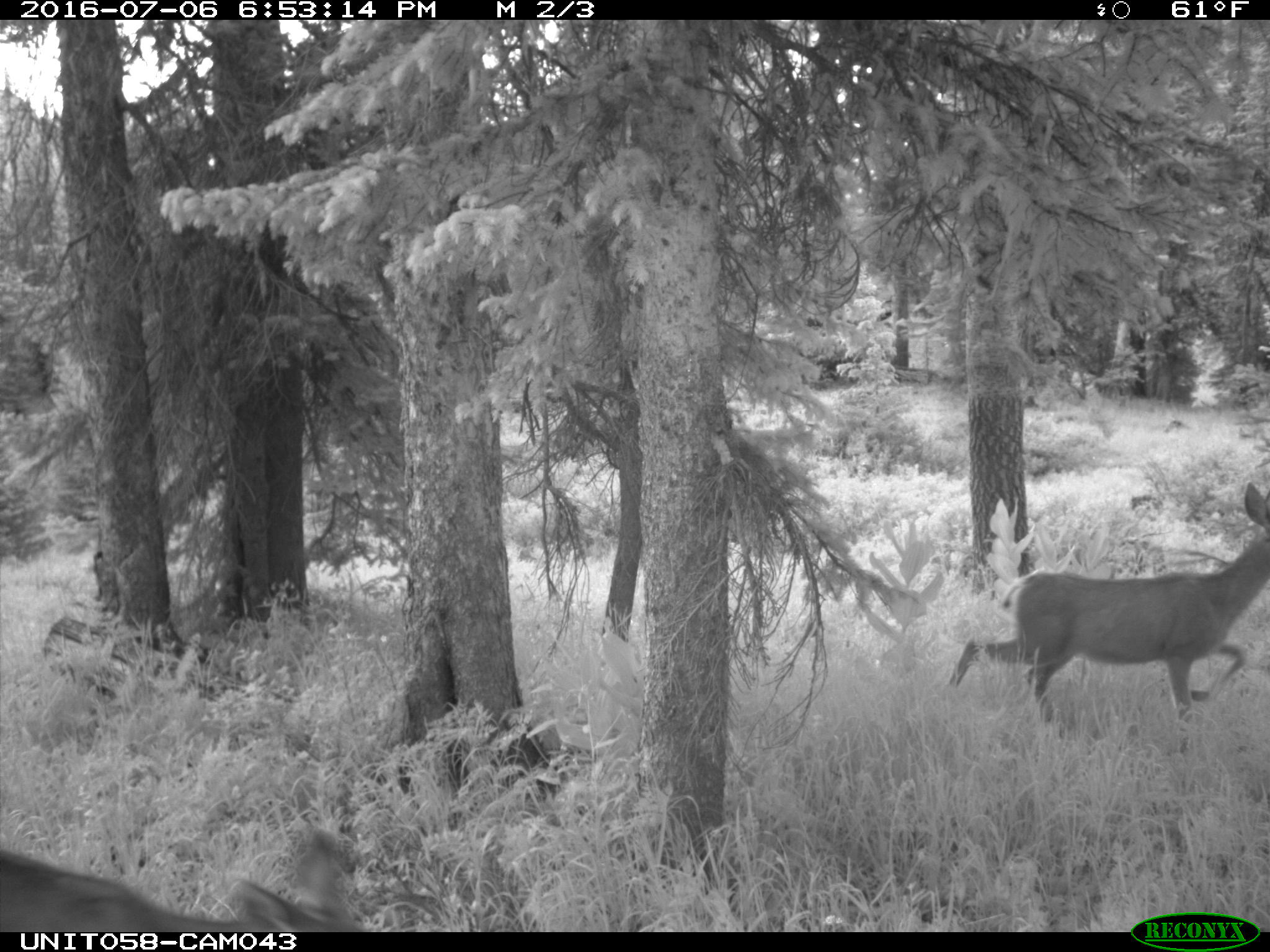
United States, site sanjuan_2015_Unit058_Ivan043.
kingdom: Animalia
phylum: Chordata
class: Mammalia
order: Artiodactyla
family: Cervidae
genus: Odocoileus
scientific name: Odocoileus hemionus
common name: mule deer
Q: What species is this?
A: Odocoileus hemionus (mule deer).